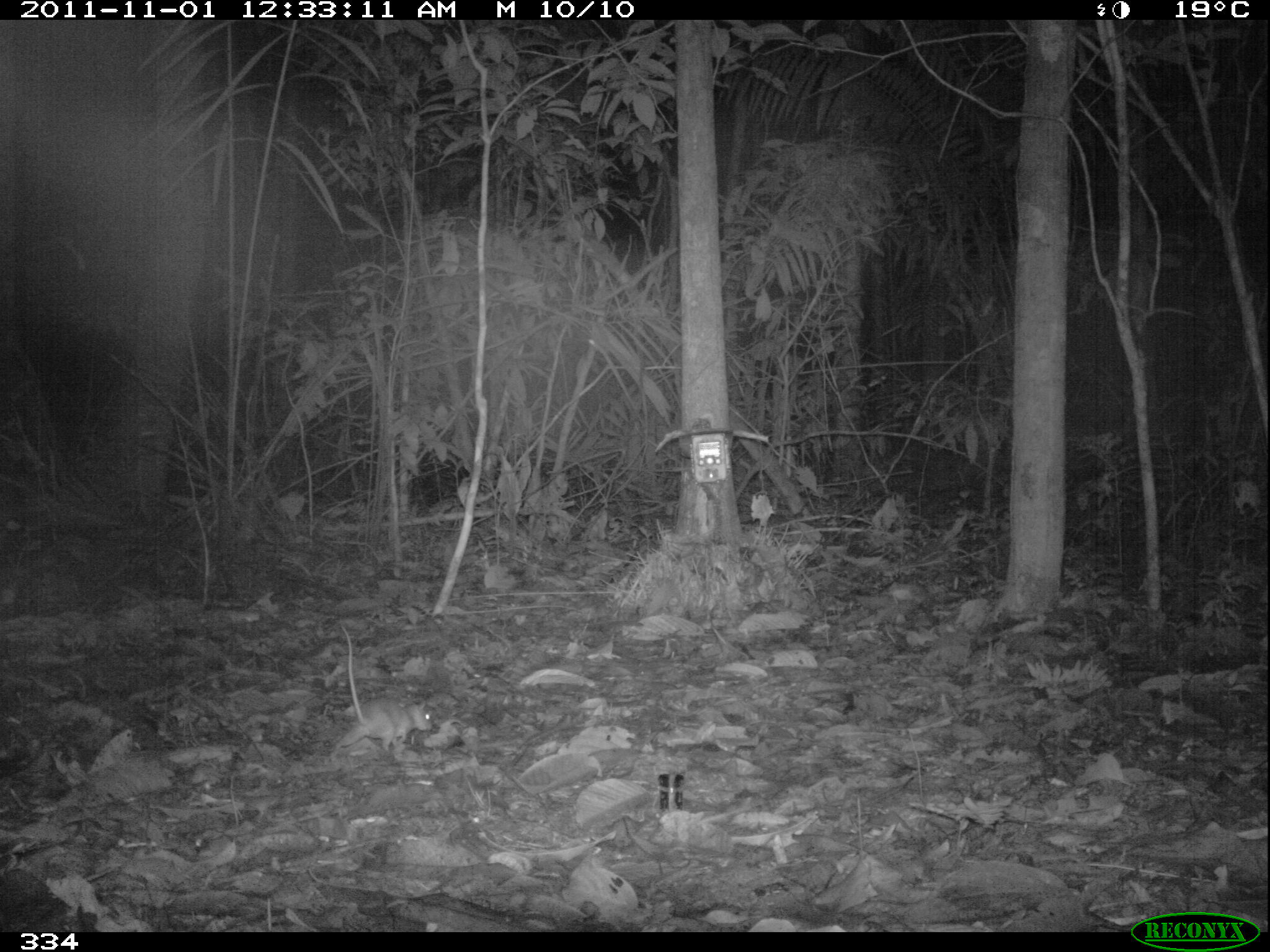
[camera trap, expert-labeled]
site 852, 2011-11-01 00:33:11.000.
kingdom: Animalia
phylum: Chordata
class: Mammalia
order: Rodentia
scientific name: Rodentia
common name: rodents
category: unknown rodent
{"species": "unknown rodent (rodents) (Rodentia)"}